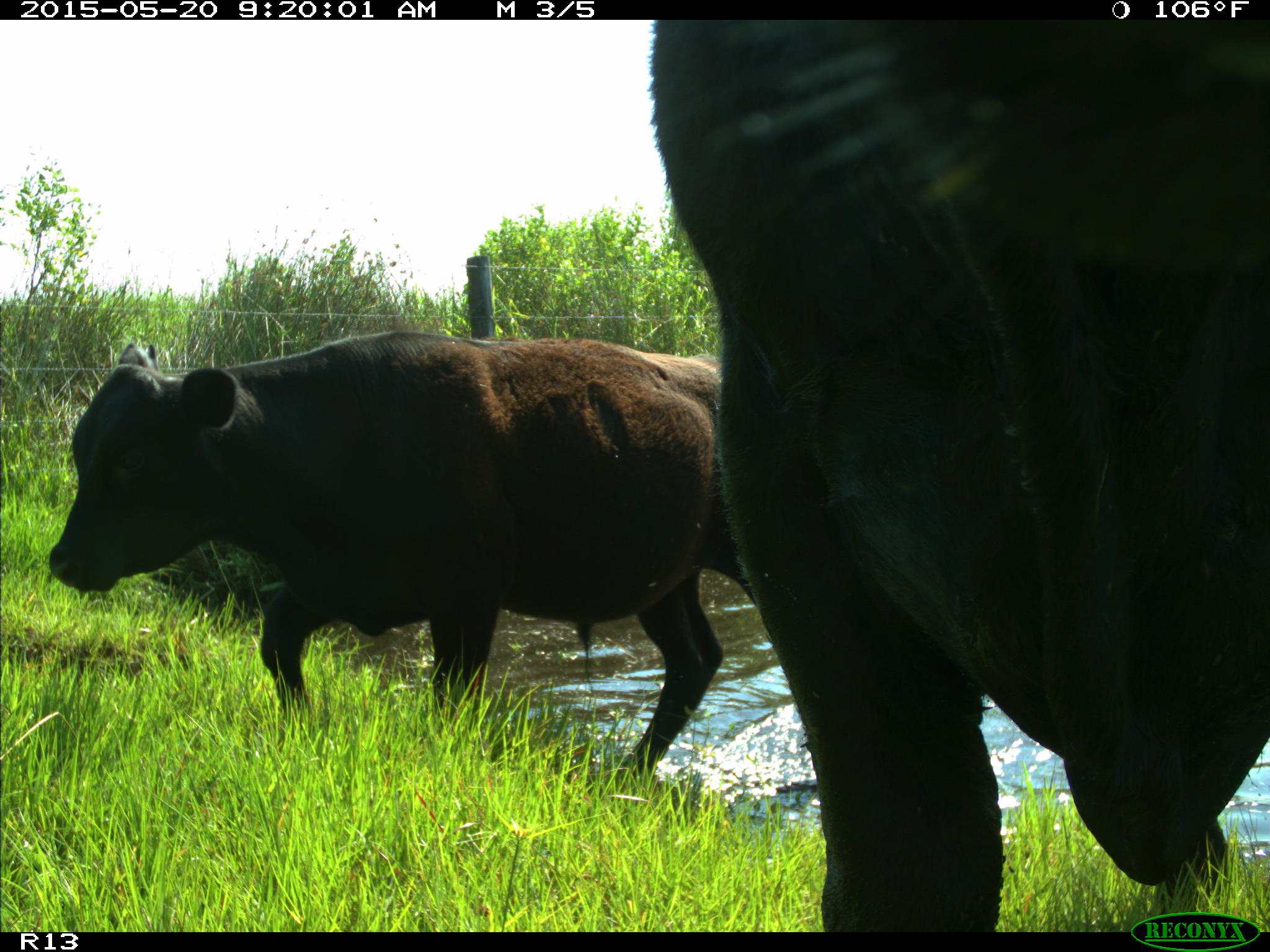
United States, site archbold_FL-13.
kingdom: Animalia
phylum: Chordata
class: Mammalia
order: Artiodactyla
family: Bovidae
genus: Bos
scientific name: Bos taurus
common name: domestic cow